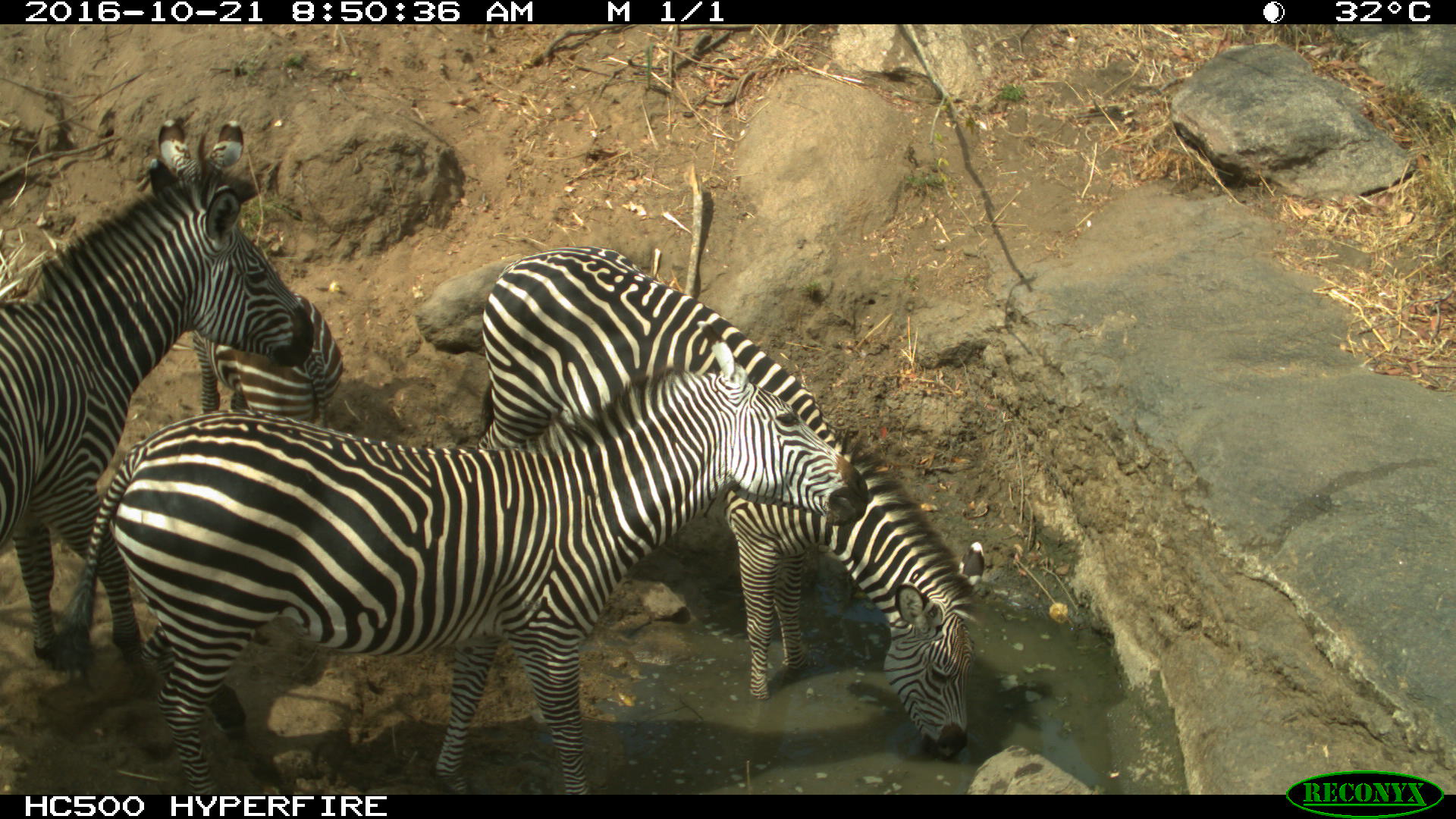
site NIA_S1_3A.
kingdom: Animalia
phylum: Chordata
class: Mammalia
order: Perissodactyla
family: Equidae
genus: Equus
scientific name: Equus quagga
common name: plains zebra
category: zebraplains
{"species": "zebraplains (plains zebra) (Equus quagga)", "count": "4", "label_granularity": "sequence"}